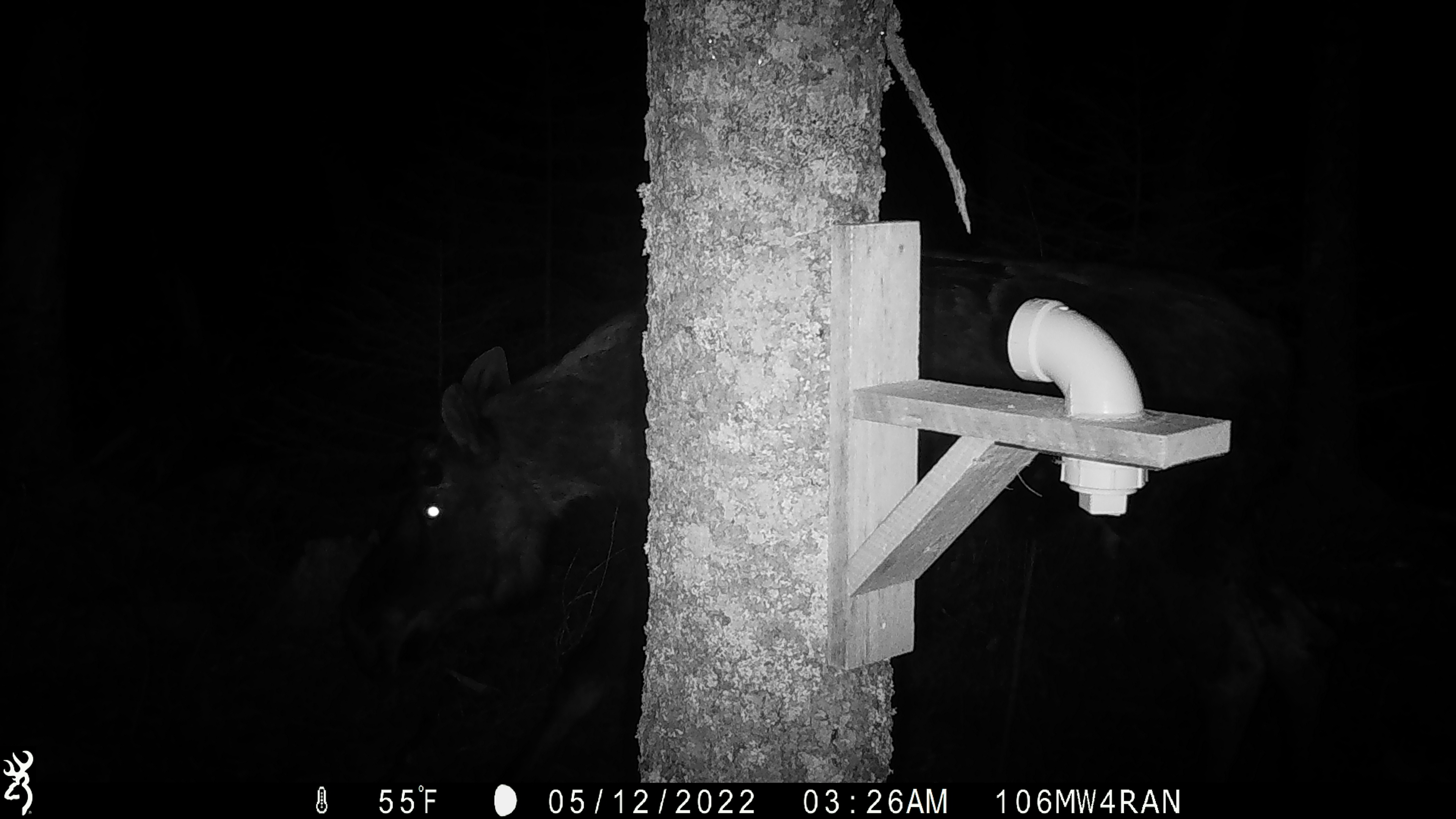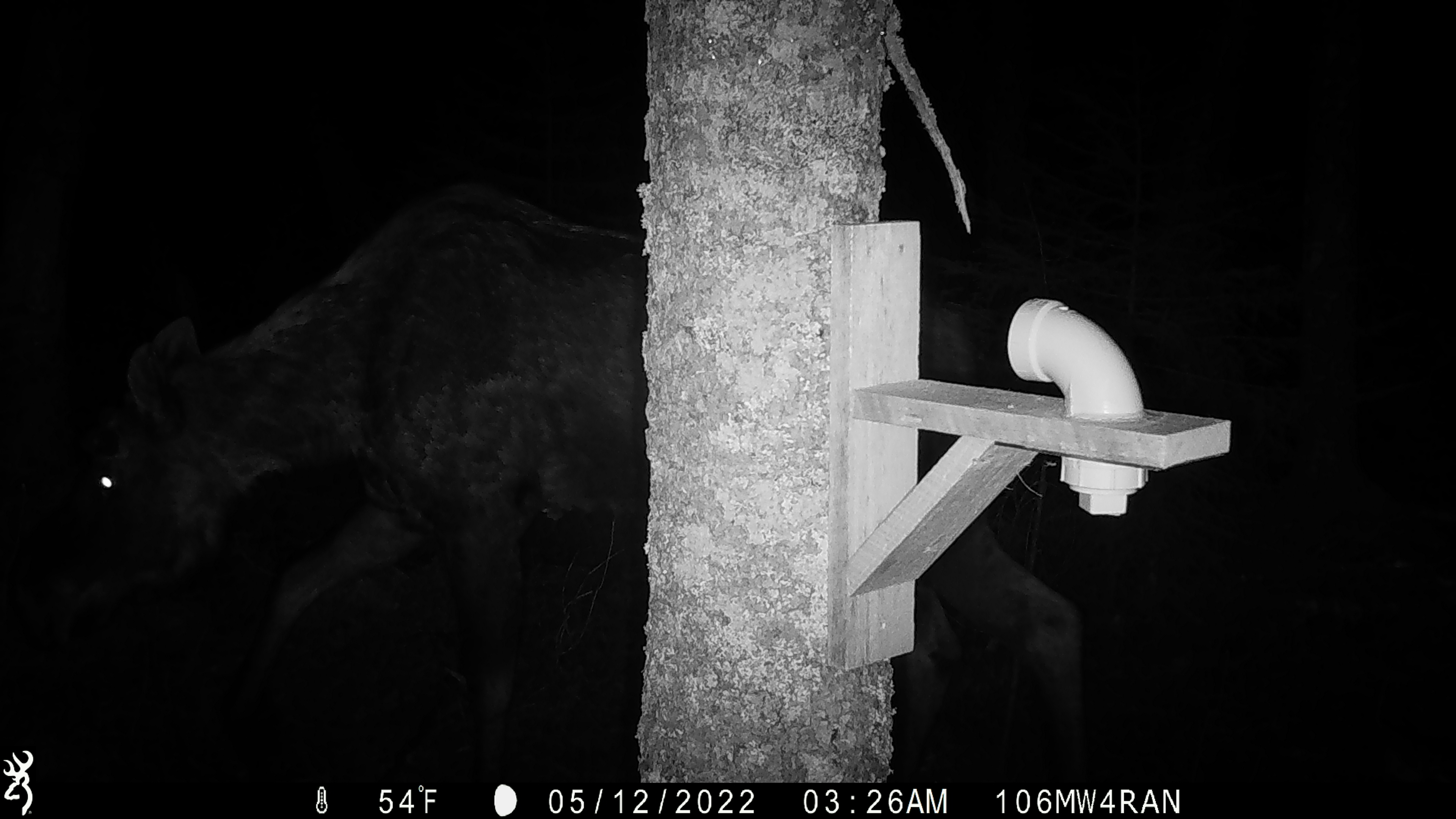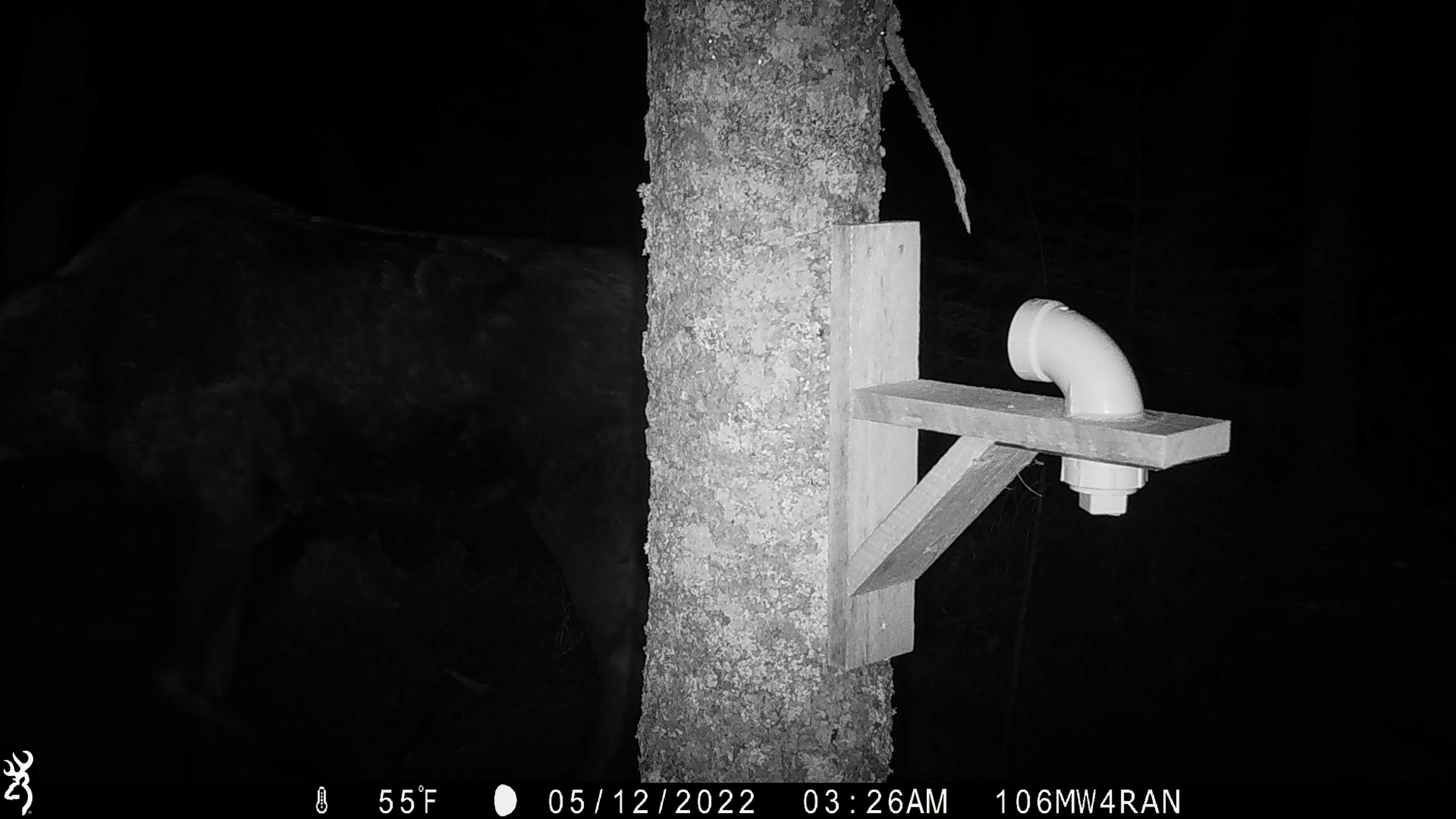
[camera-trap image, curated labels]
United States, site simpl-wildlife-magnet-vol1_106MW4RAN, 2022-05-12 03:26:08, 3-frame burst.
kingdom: Animalia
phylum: Chordata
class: Mammalia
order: Artiodactyla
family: Cervidae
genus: Alces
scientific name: Alces alces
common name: moose